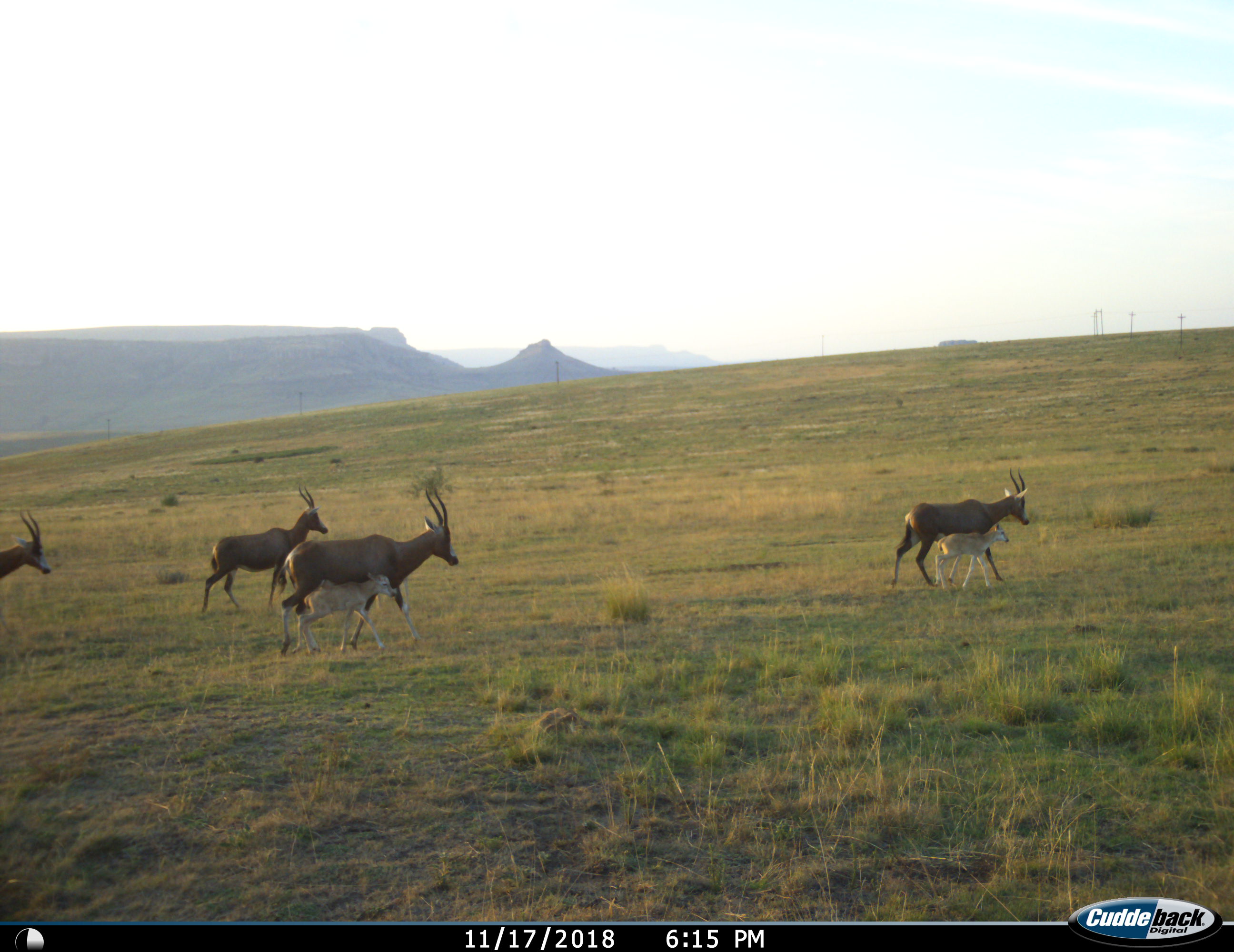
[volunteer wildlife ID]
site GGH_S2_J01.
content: unidentified animal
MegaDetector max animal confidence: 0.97